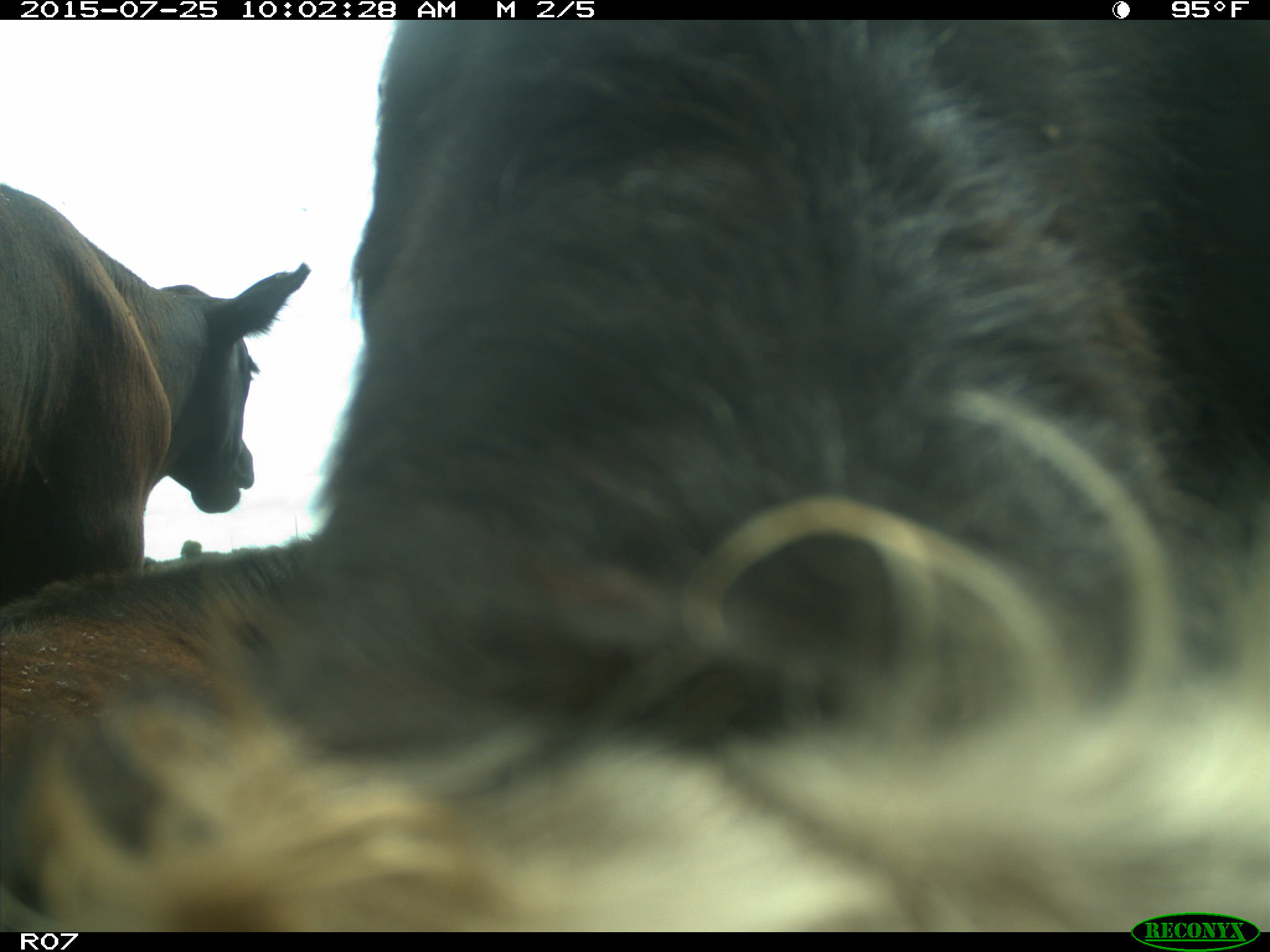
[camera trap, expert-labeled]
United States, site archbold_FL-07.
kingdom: Animalia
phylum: Chordata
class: Mammalia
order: Artiodactyla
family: Bovidae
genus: Bos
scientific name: Bos taurus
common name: domestic cow